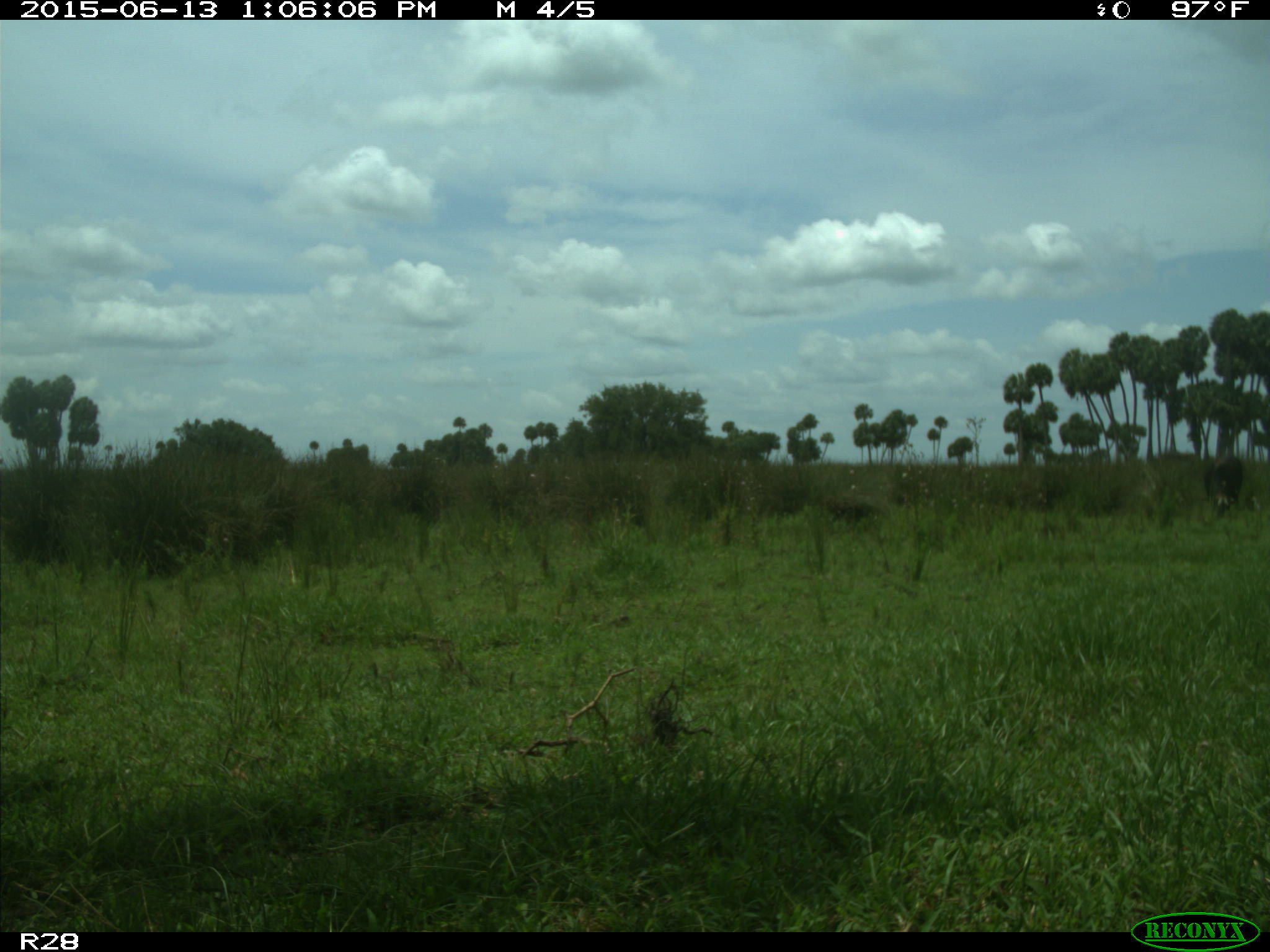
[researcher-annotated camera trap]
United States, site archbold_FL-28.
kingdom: Animalia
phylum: Chordata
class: Mammalia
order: Artiodactyla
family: Bovidae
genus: Bos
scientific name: Bos taurus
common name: domestic cow